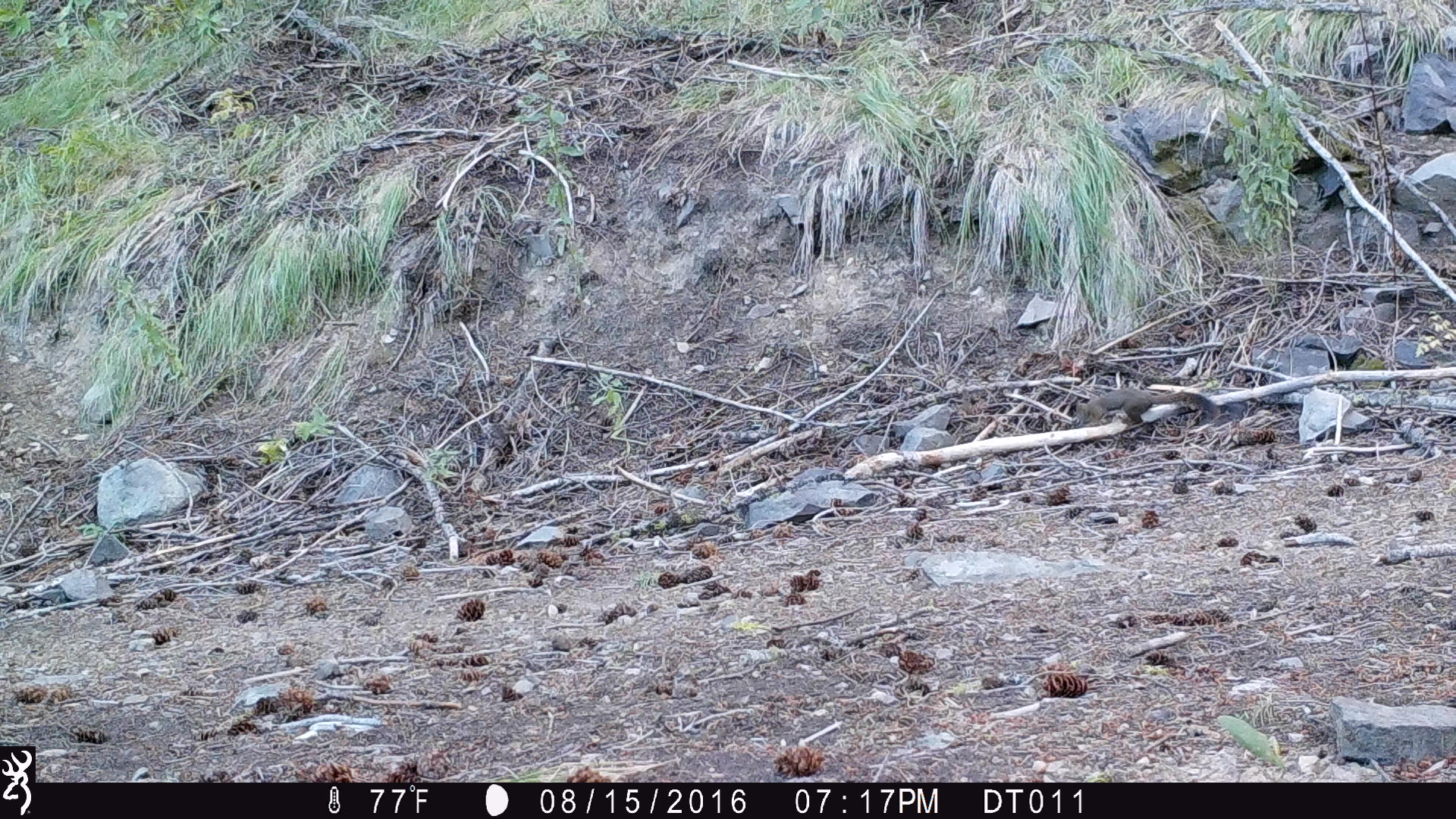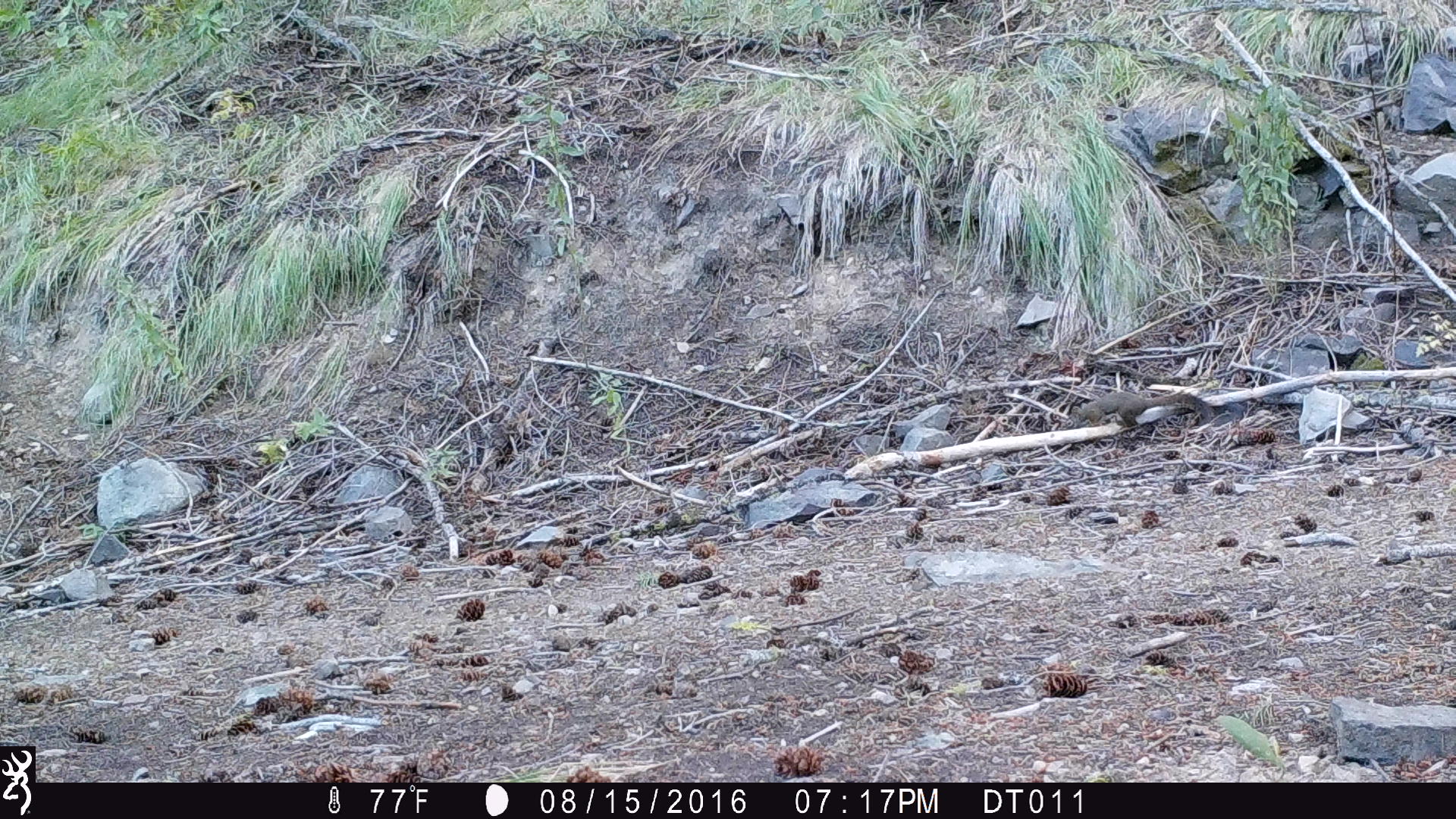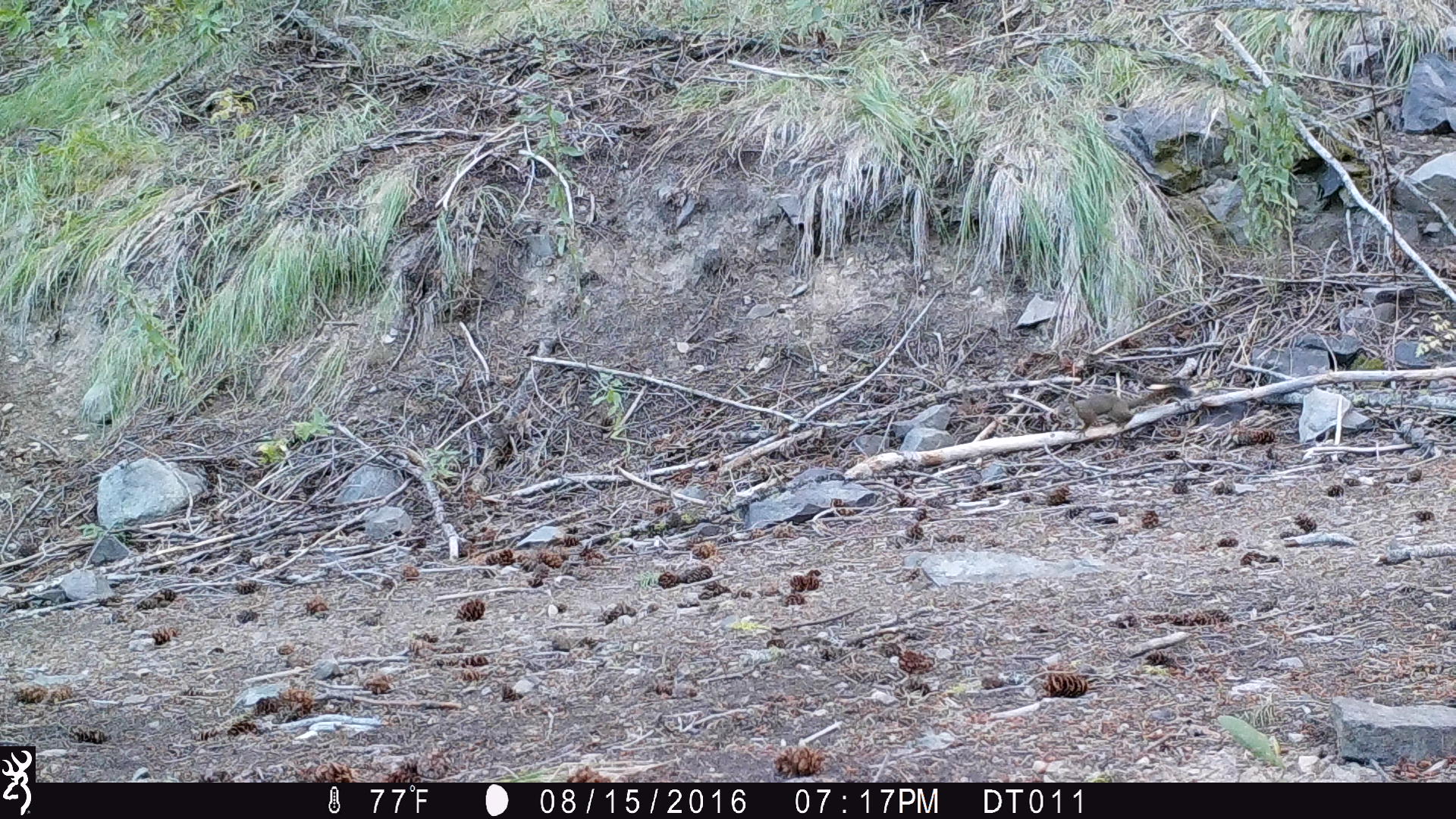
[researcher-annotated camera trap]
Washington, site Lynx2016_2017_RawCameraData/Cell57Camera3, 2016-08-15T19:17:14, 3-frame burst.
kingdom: Animalia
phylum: Chordata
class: Mammalia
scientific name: Mammalia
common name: small mammal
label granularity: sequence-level